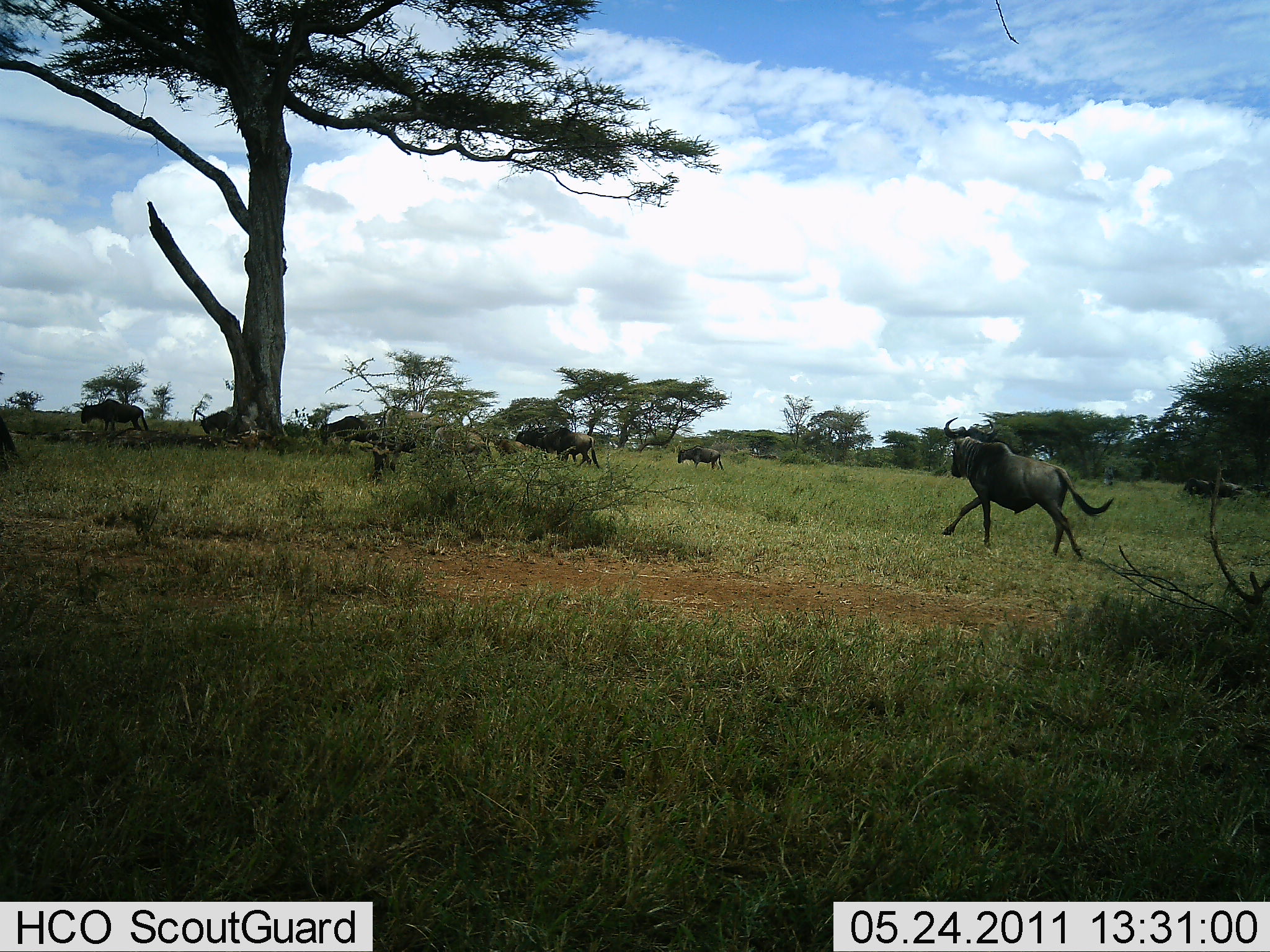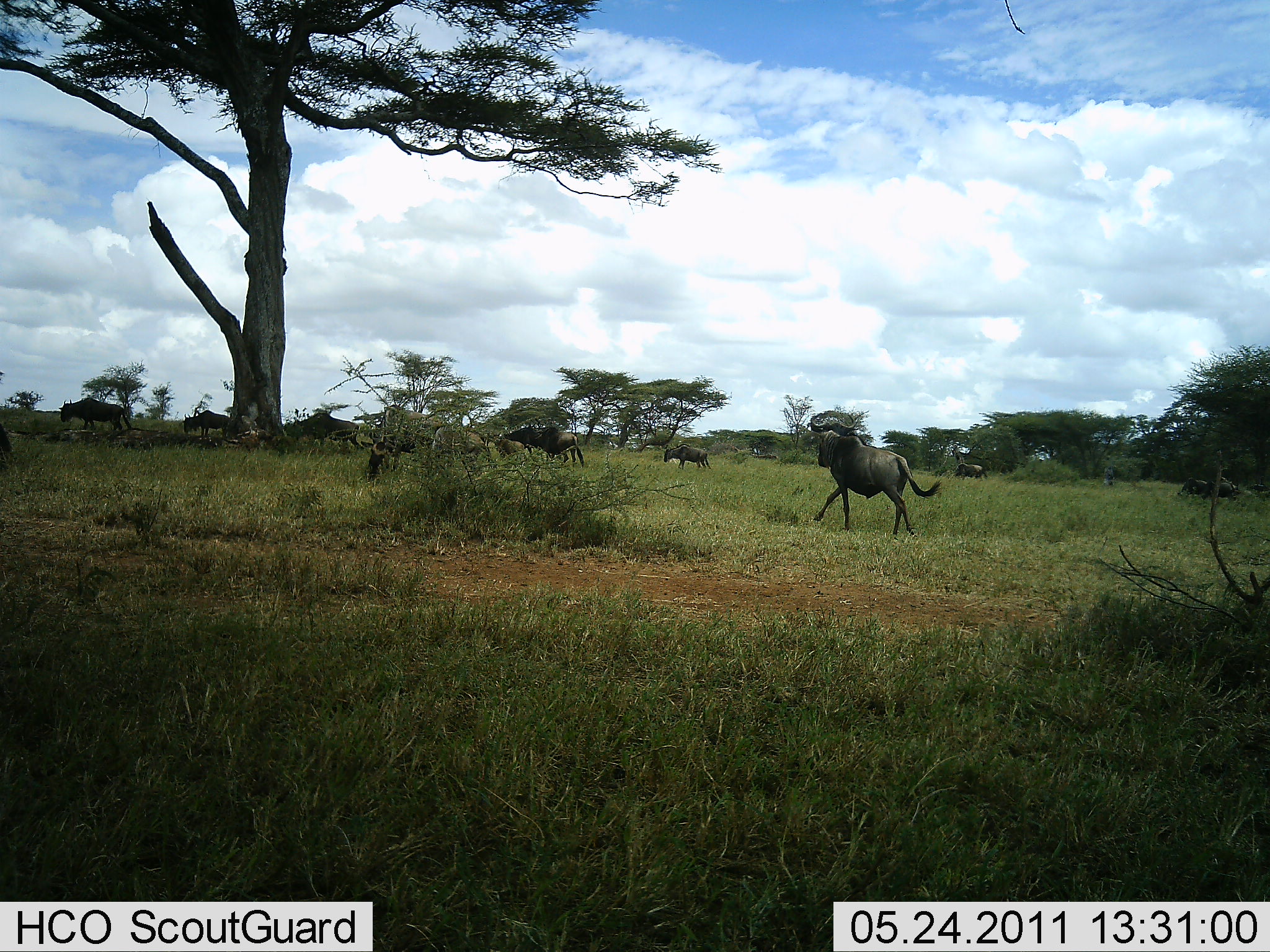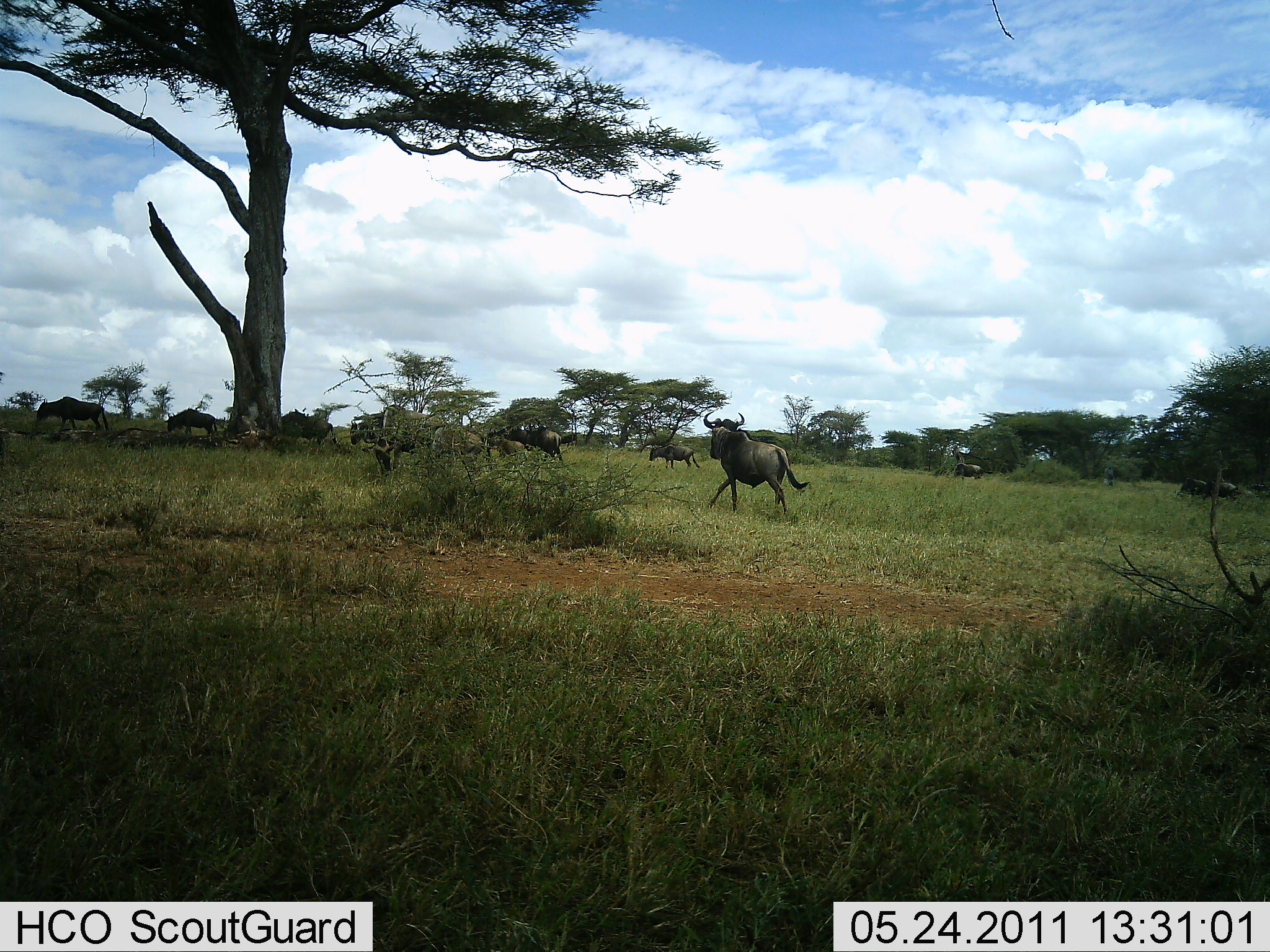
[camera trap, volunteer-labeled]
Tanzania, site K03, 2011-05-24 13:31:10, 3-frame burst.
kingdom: Animalia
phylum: Chordata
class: Mammalia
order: Artiodactyla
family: Bovidae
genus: Connochaetes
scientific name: Connochaetes taurinus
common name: blue wildebeest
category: wildebeest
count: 10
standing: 8%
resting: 0%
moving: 100%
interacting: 0%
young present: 0%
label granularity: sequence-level